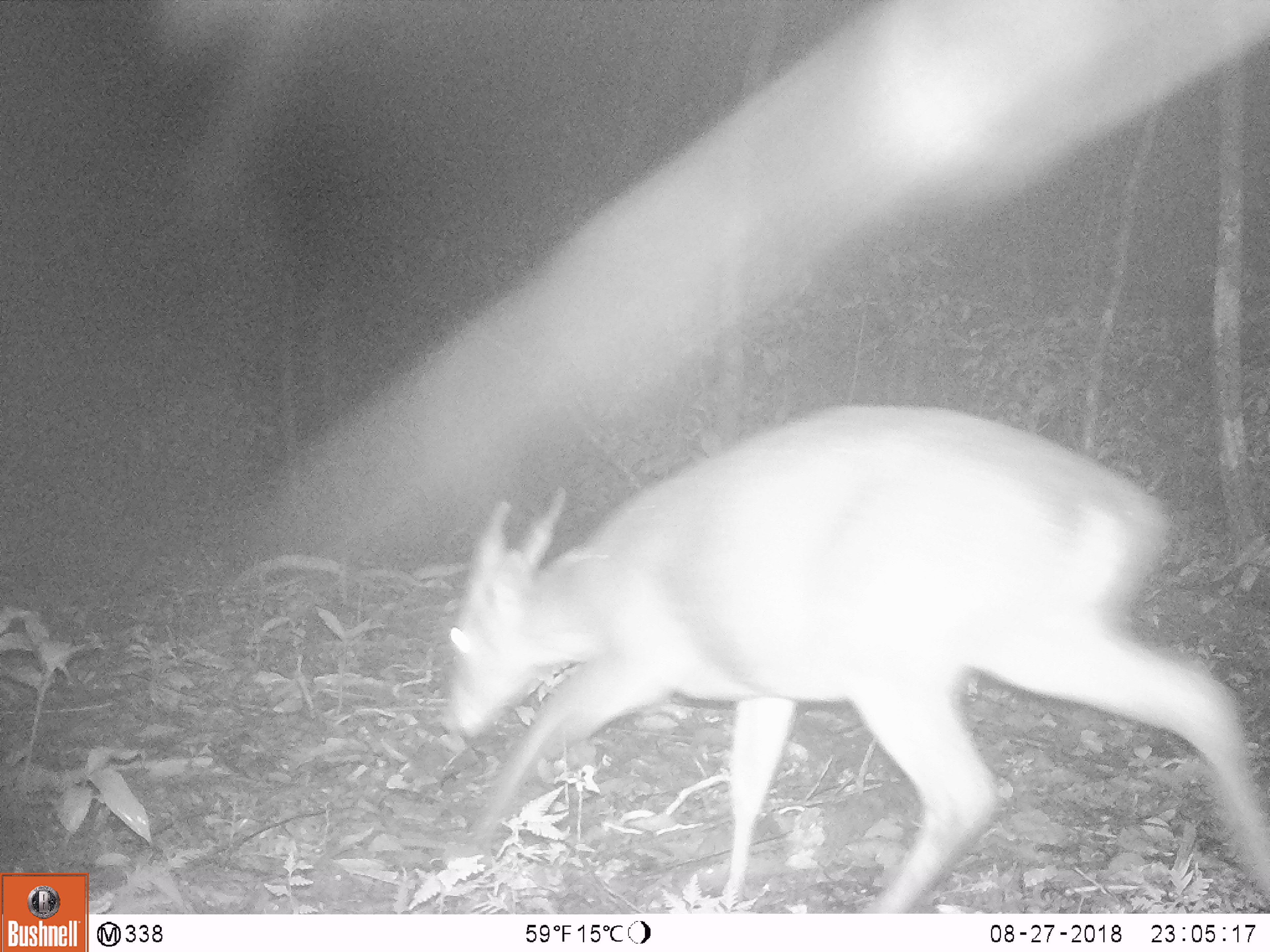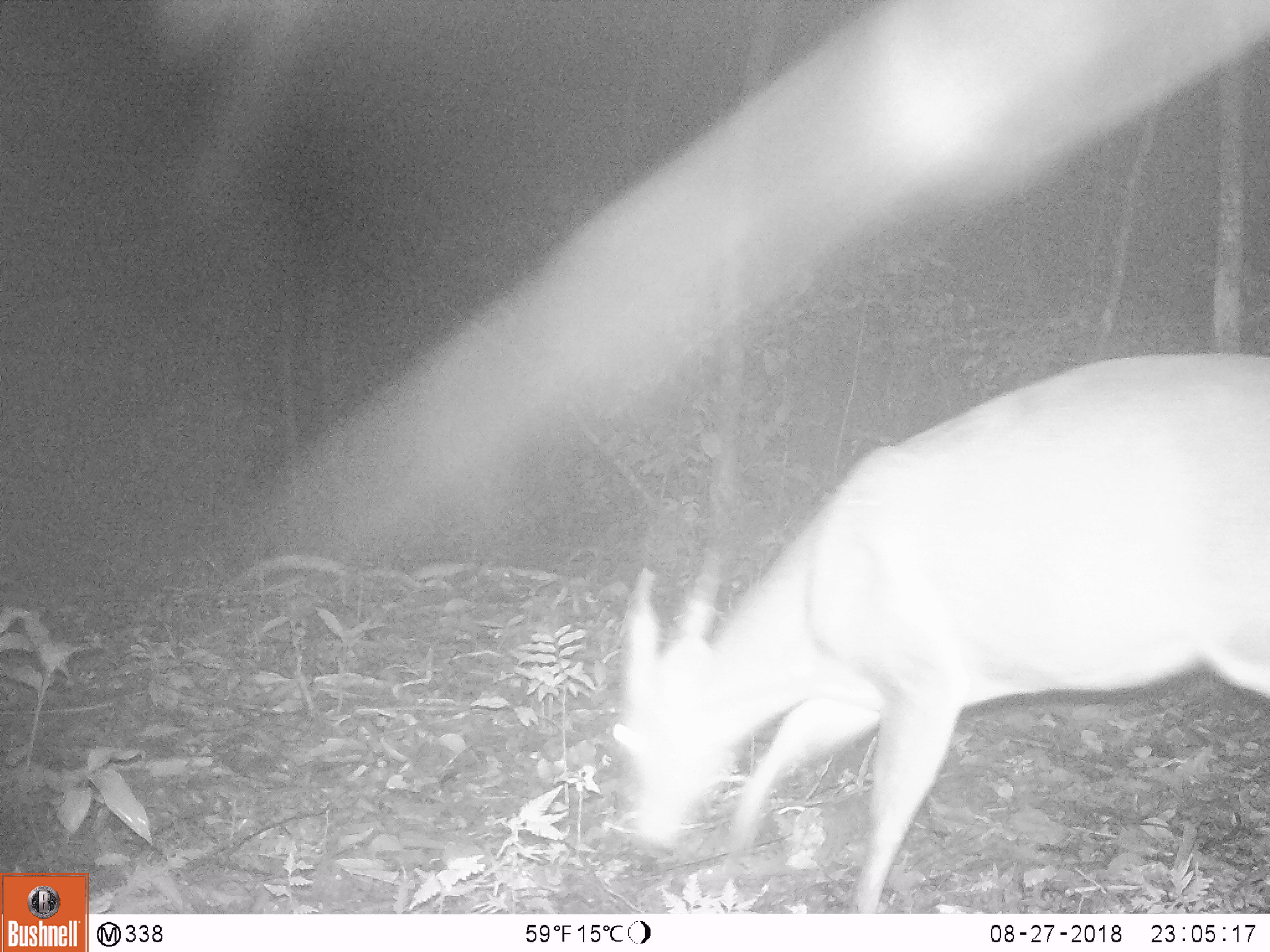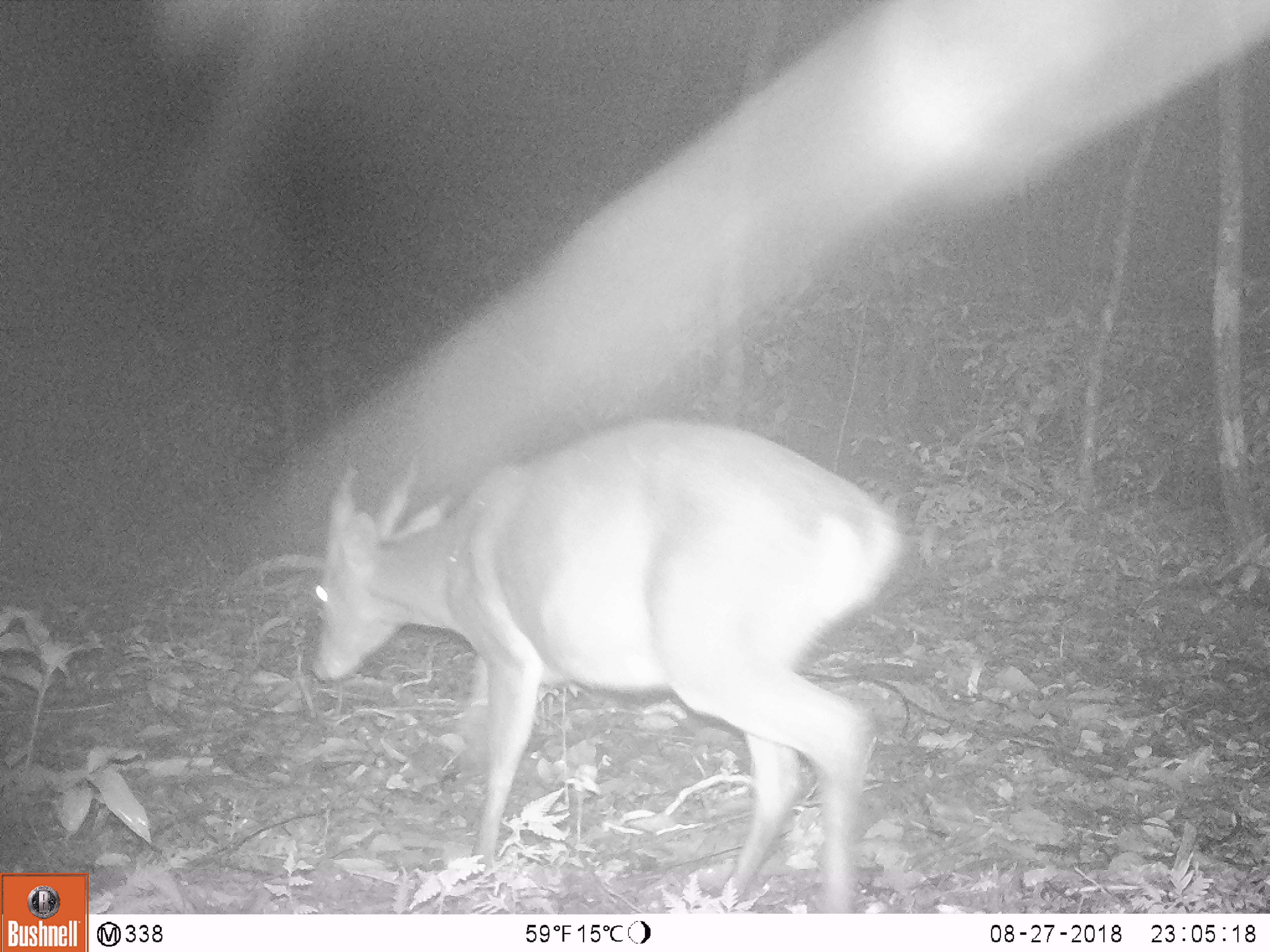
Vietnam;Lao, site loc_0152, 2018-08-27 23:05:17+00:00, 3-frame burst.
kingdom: Animalia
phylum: Chordata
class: Mammalia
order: Artiodactyla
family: Cervidae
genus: Muntiacus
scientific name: Muntiacus vuquangensis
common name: large-antlered muntjac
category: large antlered muntjac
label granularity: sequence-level